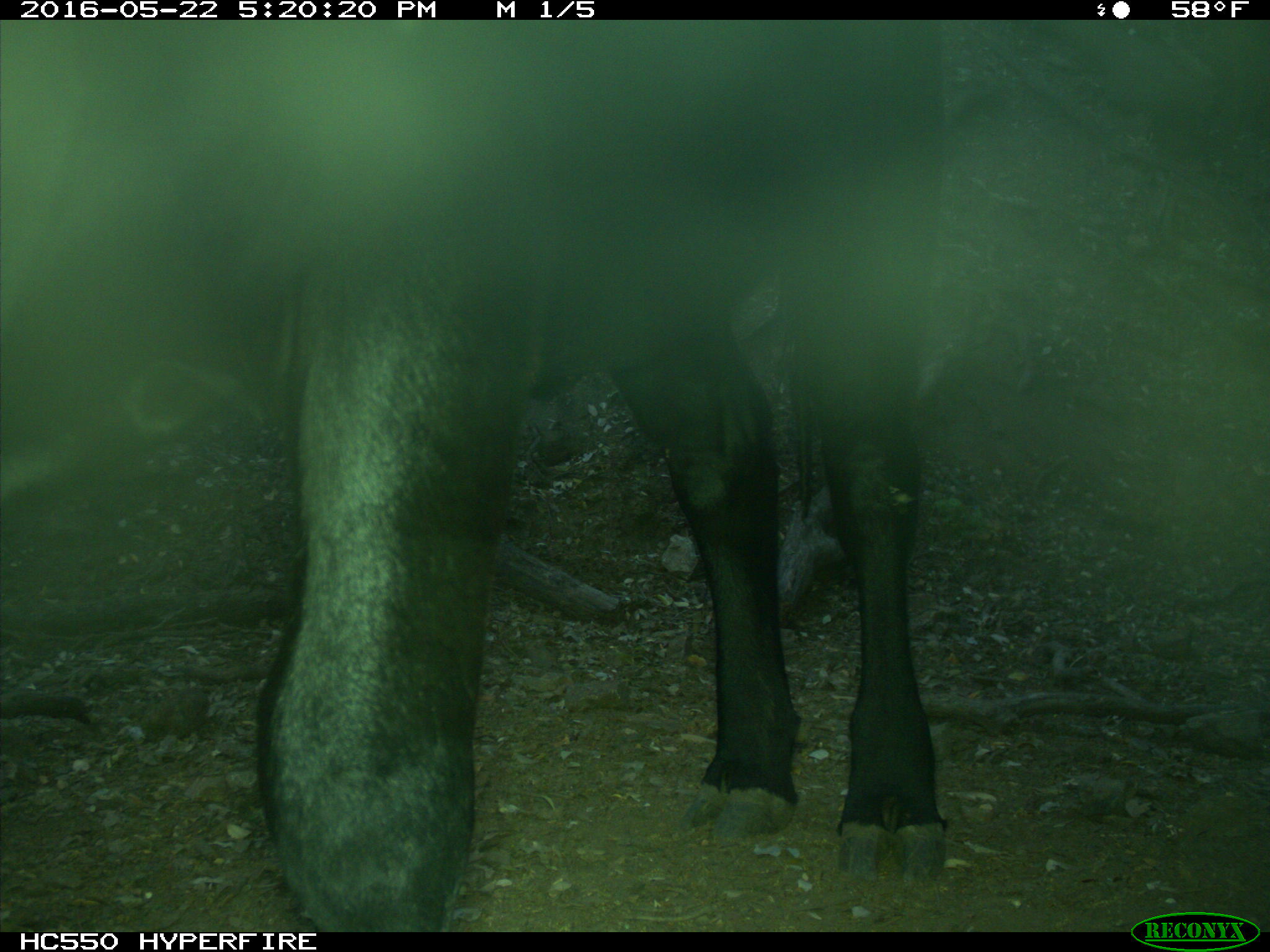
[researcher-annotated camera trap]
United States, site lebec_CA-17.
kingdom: Animalia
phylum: Chordata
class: Mammalia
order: Artiodactyla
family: Bovidae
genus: Bos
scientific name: Bos taurus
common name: domestic cow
Bos taurus (domestic cow).